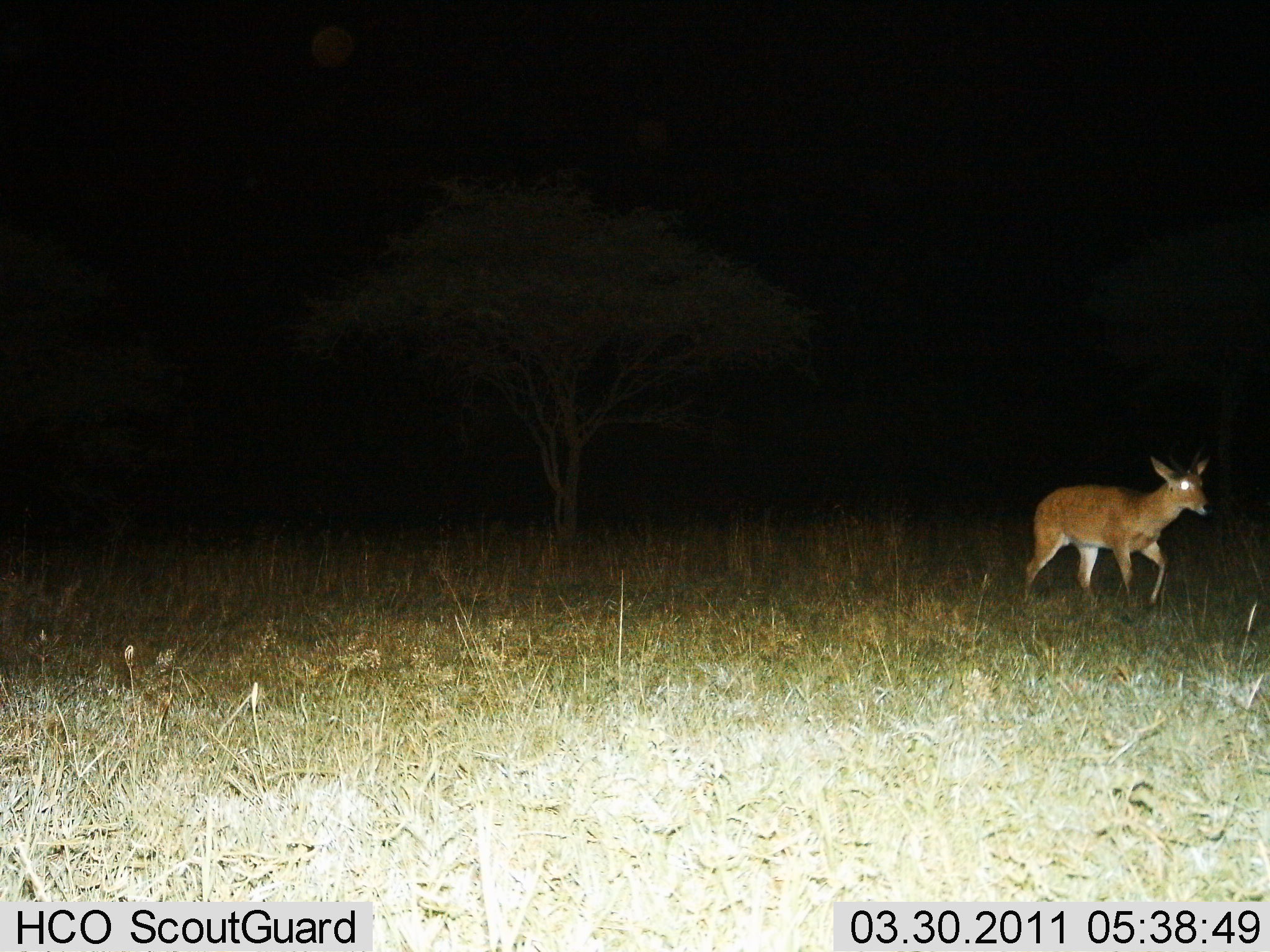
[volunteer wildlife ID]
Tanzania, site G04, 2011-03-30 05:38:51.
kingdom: Animalia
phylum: Chordata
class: Mammalia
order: Artiodactyla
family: Bovidae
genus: Redunca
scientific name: Redunca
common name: reedbuck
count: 1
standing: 30%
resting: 0%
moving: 80%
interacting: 0%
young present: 0%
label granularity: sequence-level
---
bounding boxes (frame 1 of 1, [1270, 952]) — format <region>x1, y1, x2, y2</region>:
animal: <region>1024, 448, 1210, 610</region>